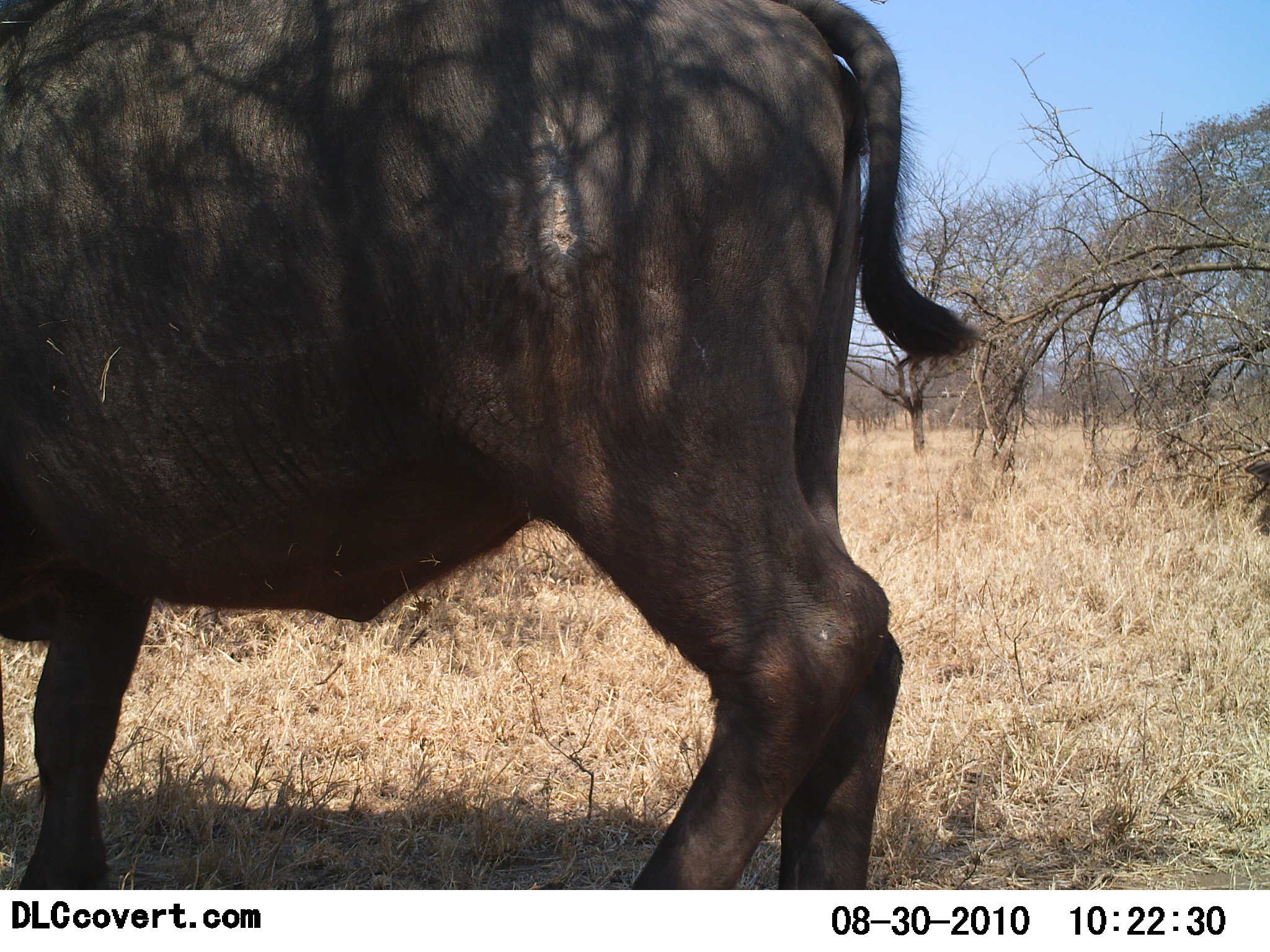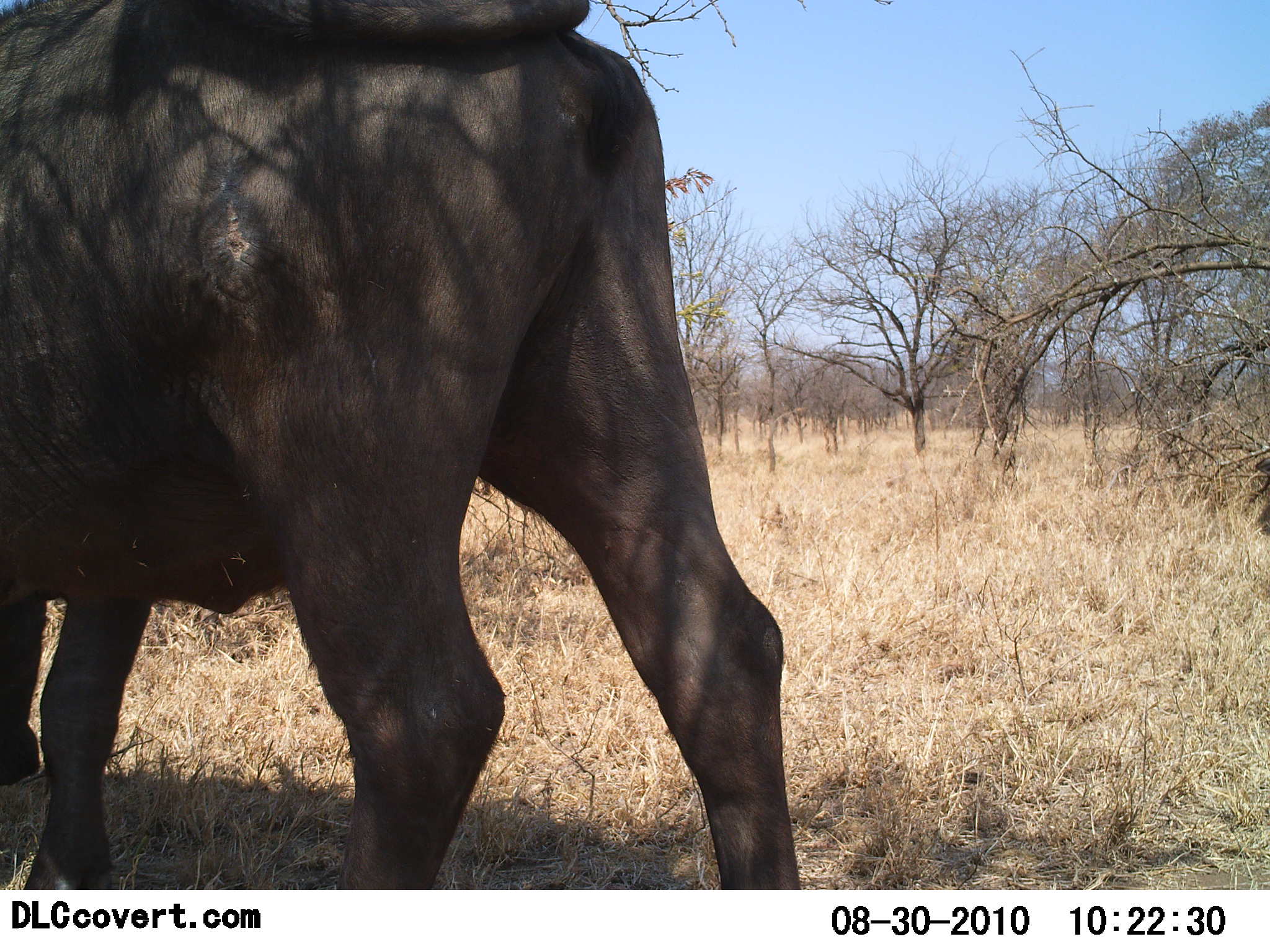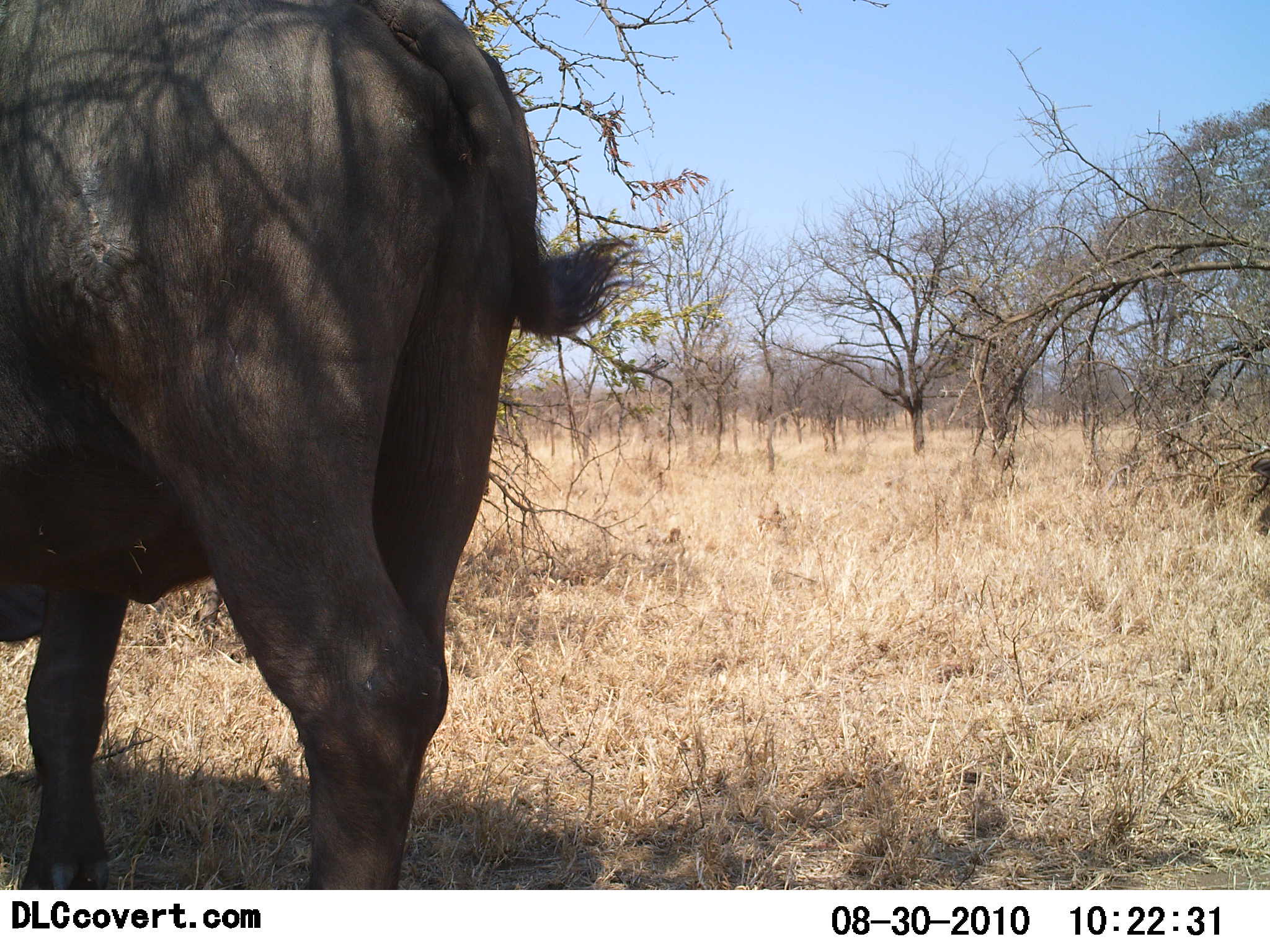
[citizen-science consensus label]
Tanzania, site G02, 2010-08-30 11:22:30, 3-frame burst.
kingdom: Animalia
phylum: Chordata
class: Mammalia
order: Artiodactyla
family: Bovidae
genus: Syncerus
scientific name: Syncerus caffer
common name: cape buffalo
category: buffalo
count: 1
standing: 8%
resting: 0%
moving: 92%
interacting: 0%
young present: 0%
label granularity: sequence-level